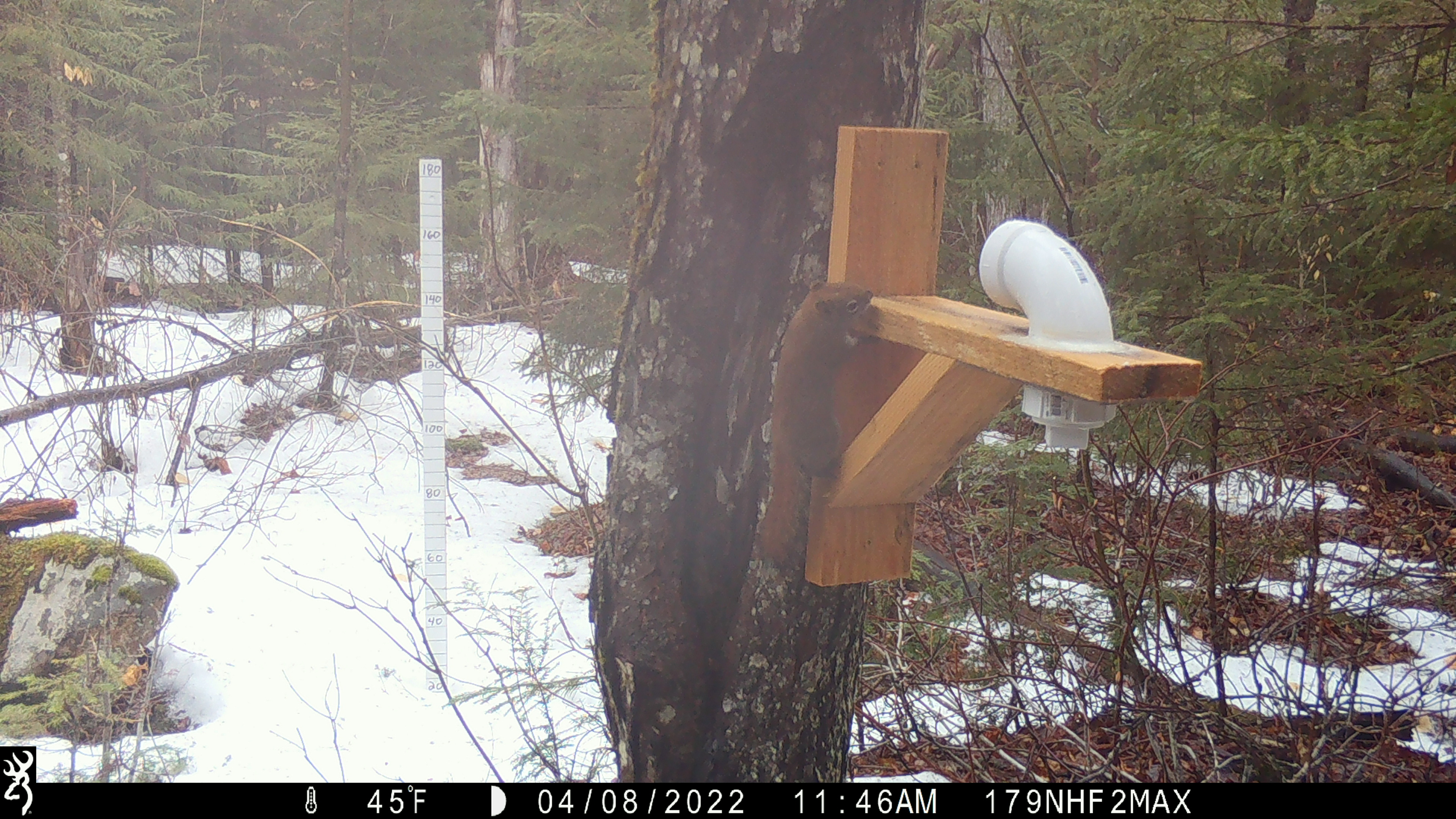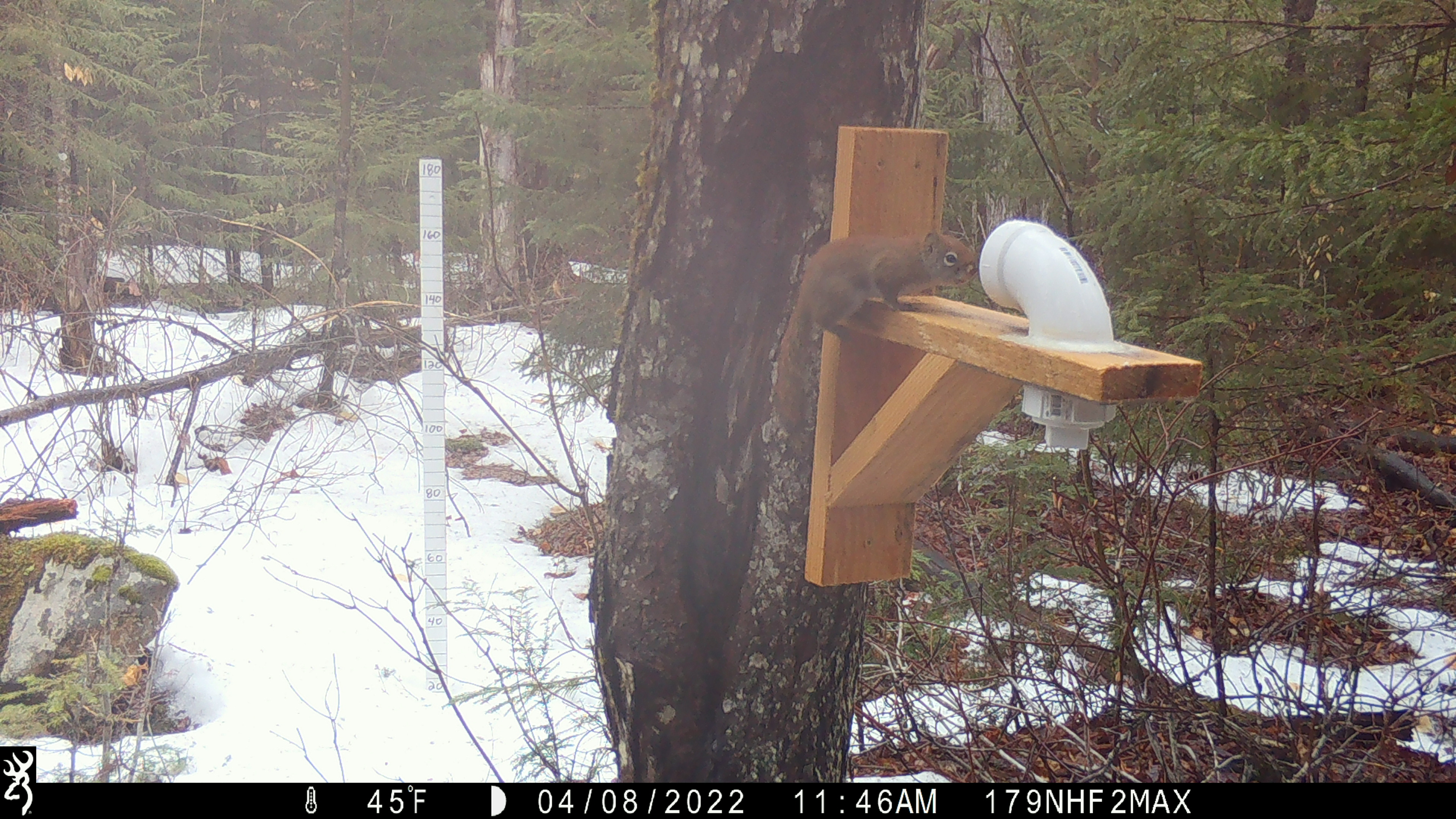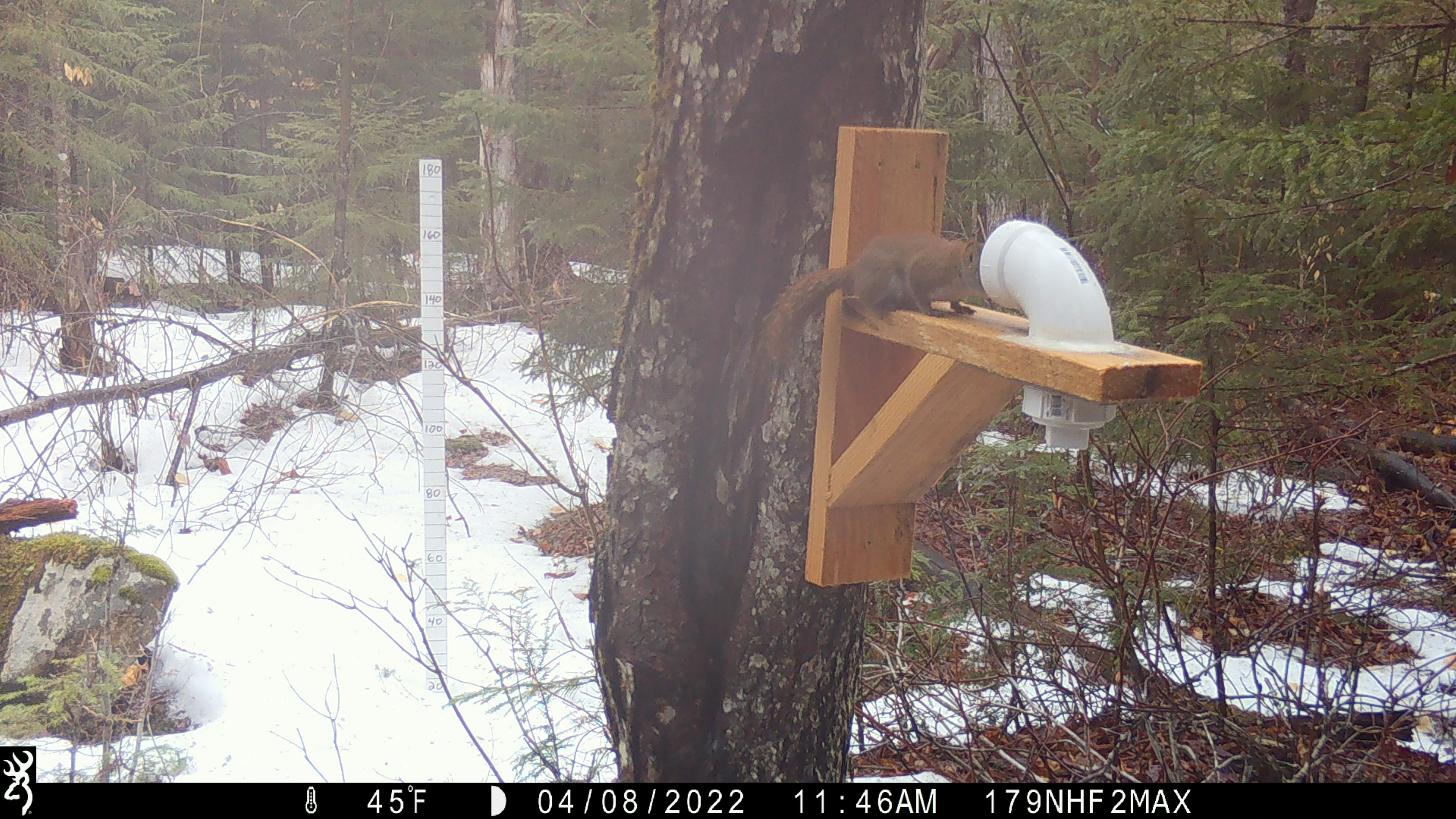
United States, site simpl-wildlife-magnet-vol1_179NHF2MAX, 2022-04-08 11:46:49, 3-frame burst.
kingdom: Animalia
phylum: Chordata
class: Mammalia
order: Rodentia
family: Sciuridae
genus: Tamiasciurus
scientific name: Tamiasciurus hudsonicus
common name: red squirrel